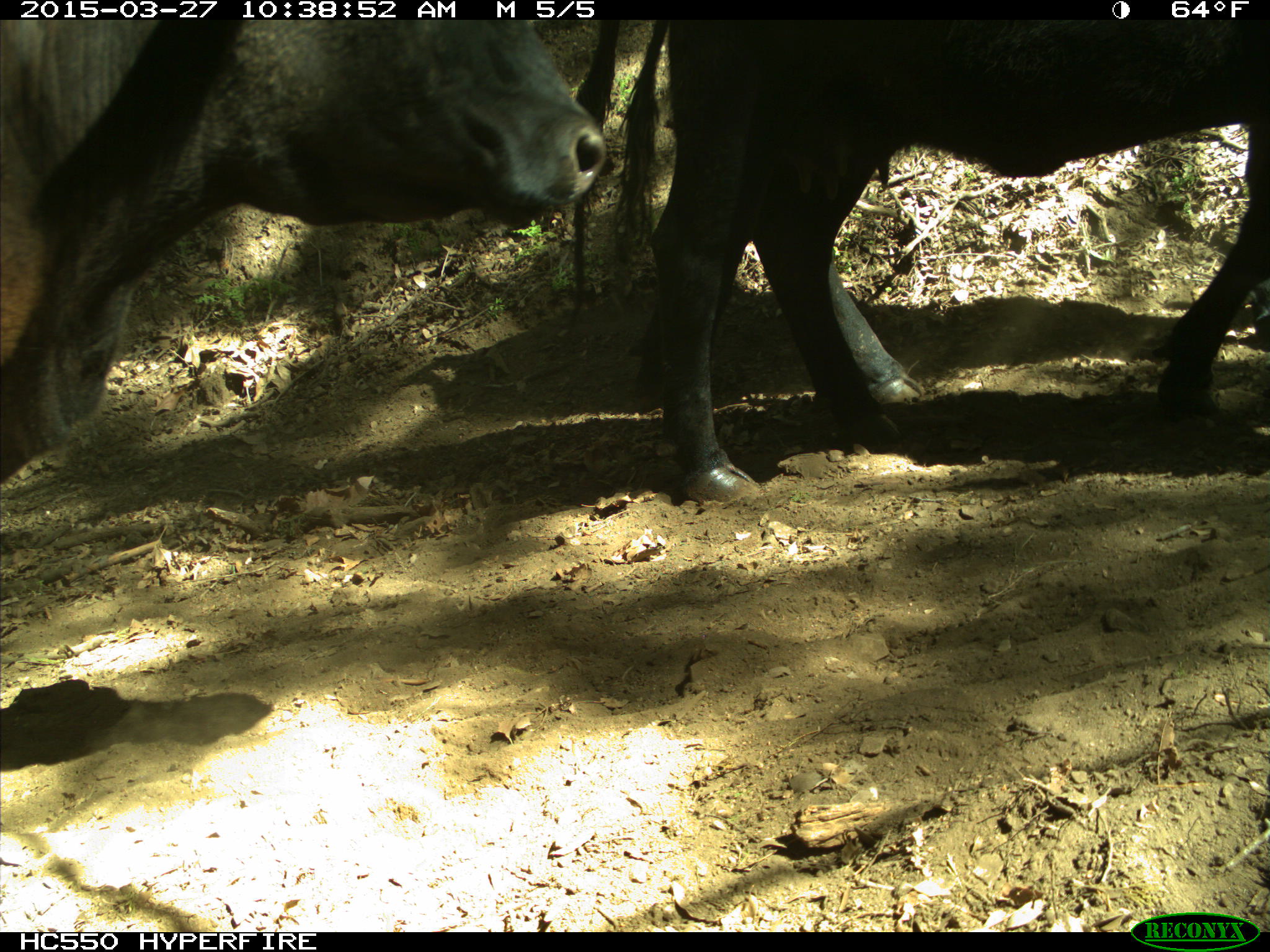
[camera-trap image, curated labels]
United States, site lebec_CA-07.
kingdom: Animalia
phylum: Chordata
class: Mammalia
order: Artiodactyla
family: Bovidae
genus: Bos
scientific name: Bos taurus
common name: domestic cow